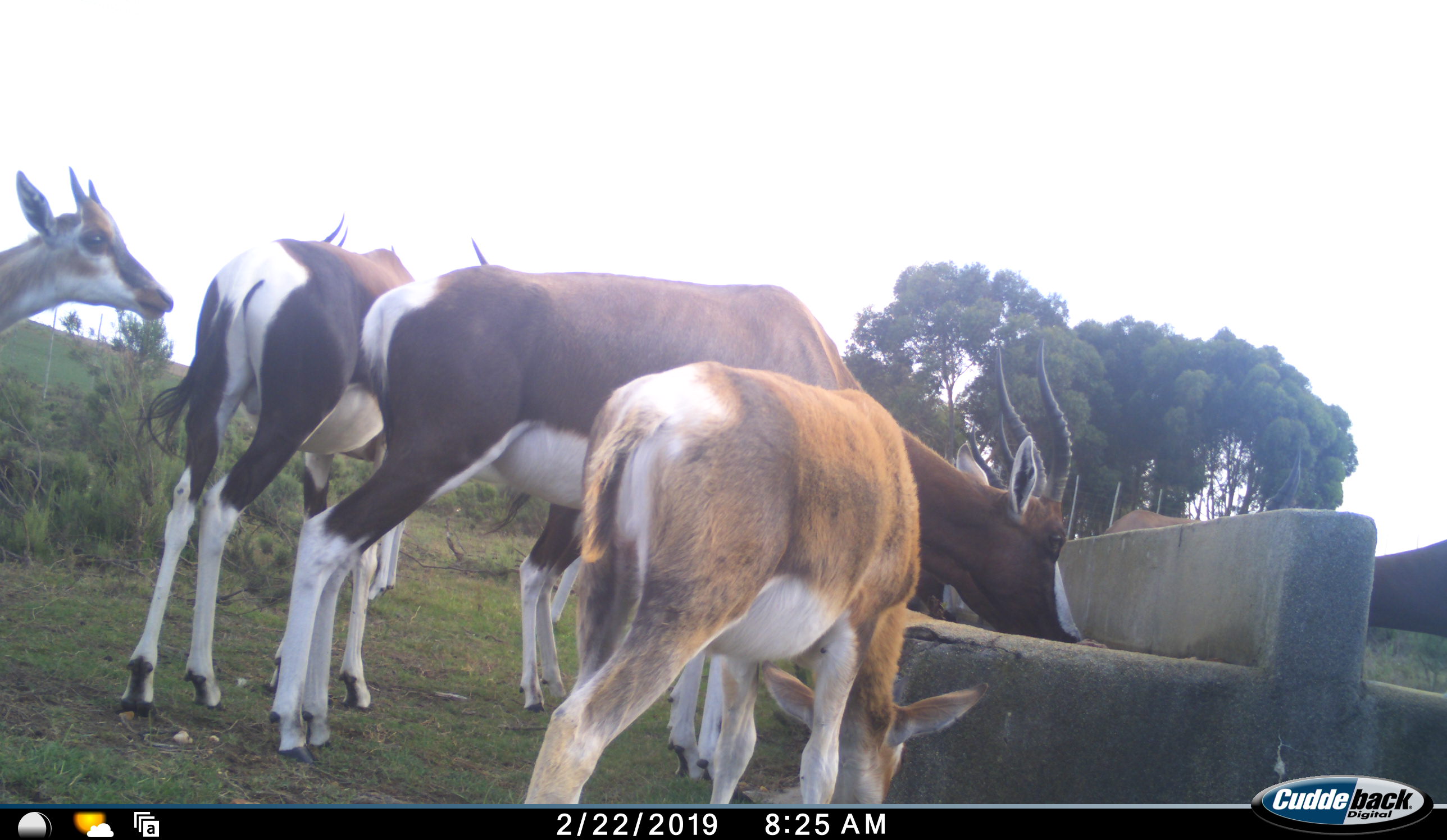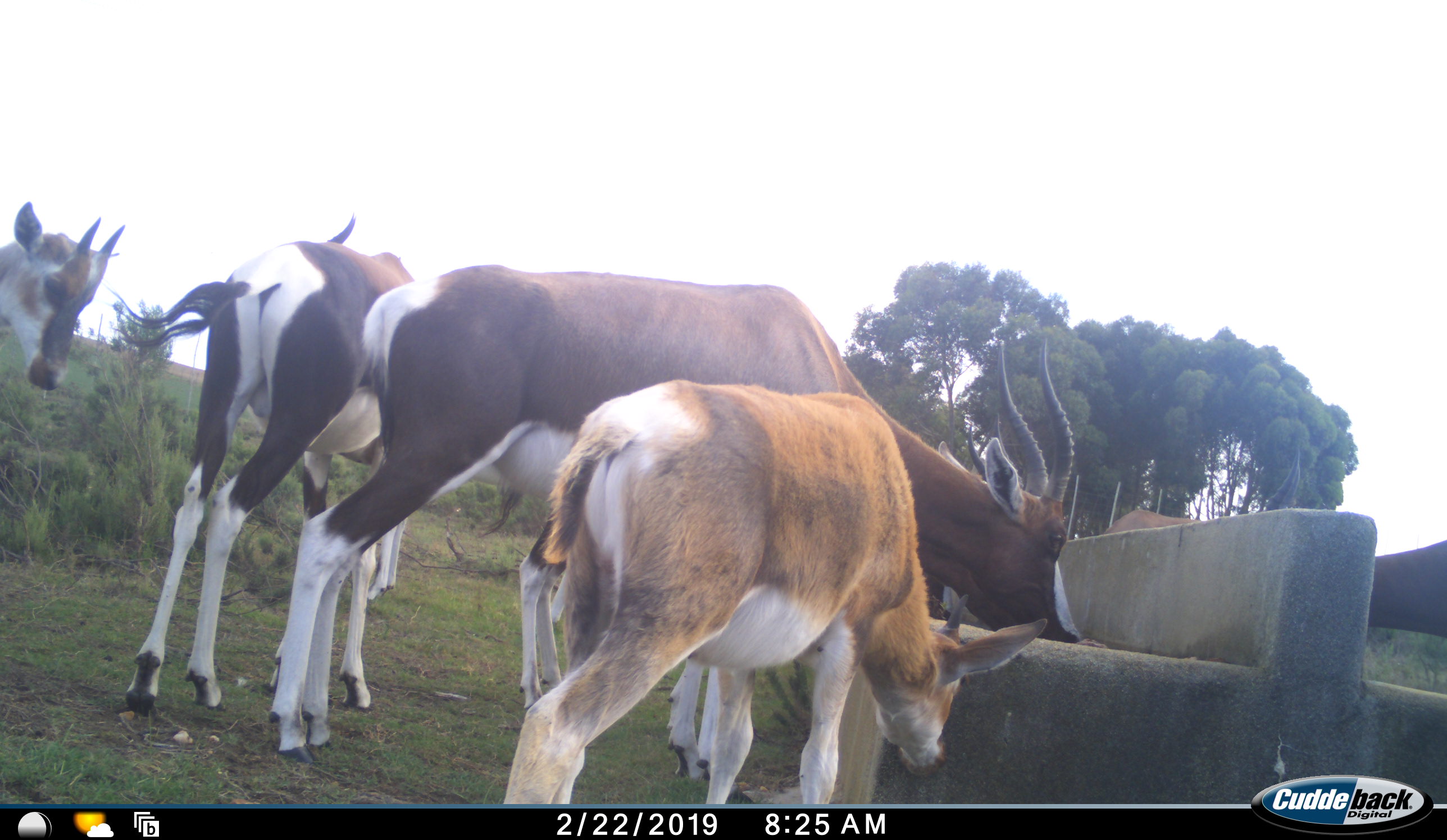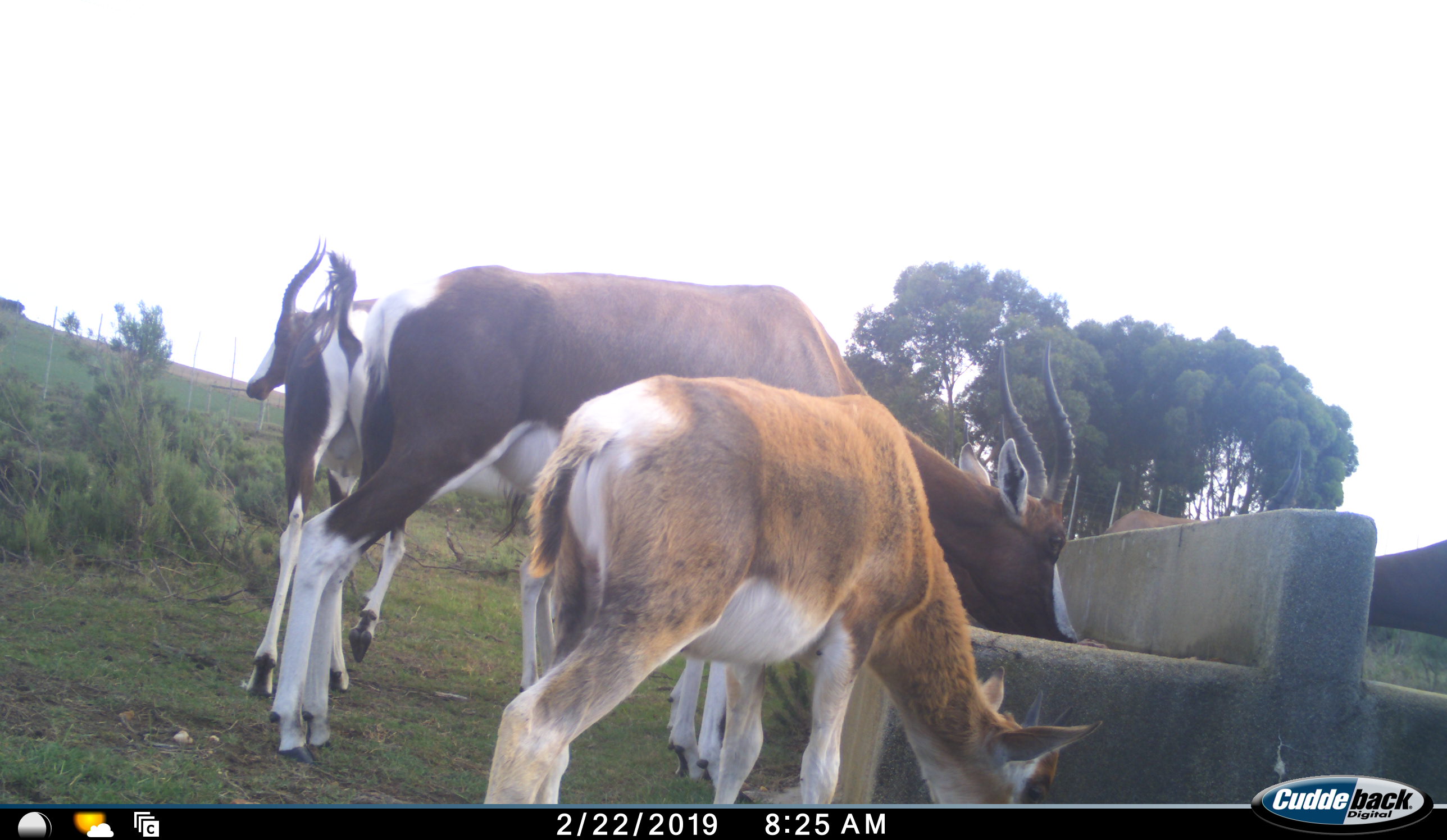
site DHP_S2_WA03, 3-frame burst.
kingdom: Animalia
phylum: Chordata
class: Mammalia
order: Artiodactyla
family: Bovidae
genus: Damaliscus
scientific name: Damaliscus pygargus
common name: bontebok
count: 6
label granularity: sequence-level